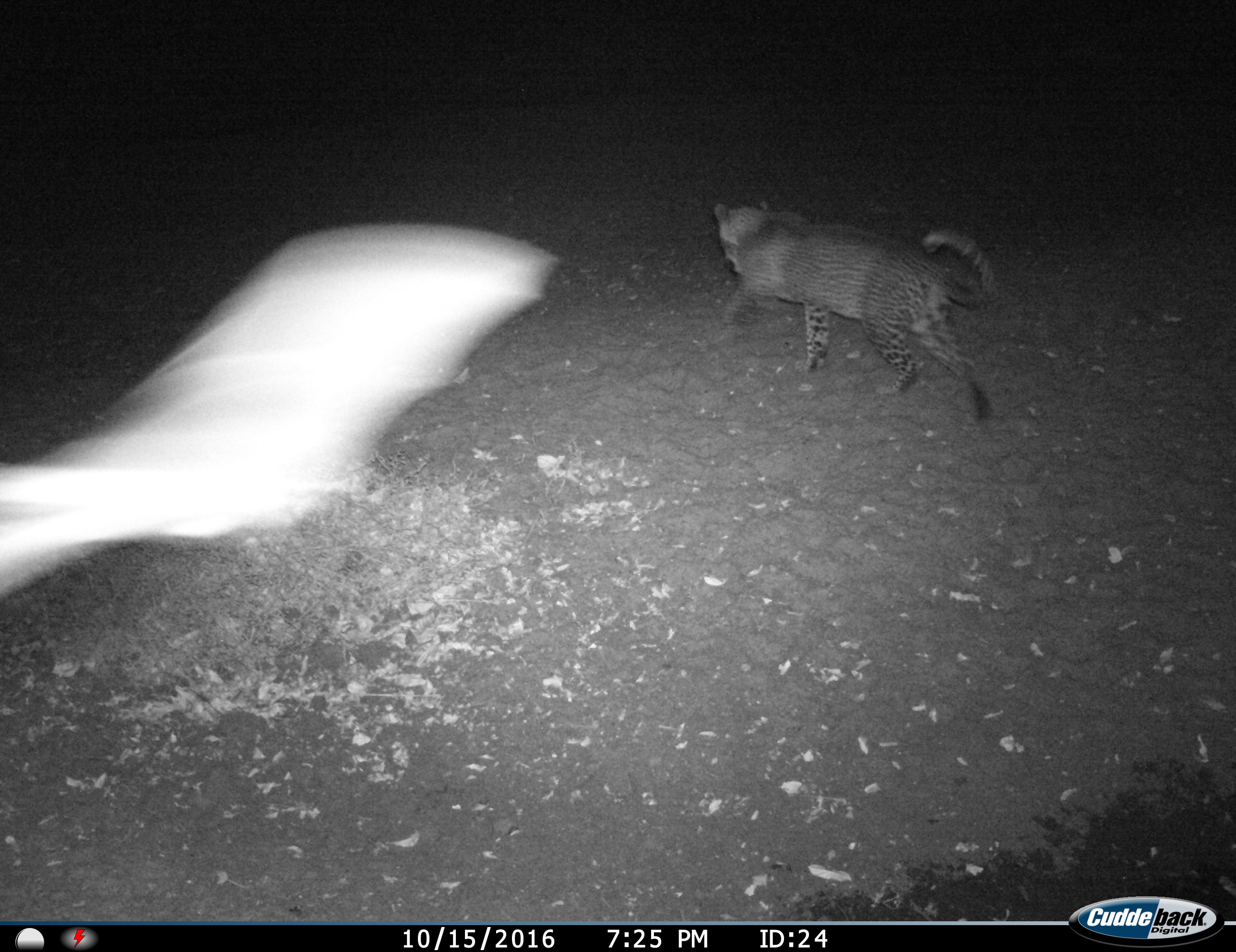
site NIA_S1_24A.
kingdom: Animalia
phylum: Chordata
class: Mammalia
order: Carnivora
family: Felidae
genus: Panthera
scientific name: Panthera pardus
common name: leopard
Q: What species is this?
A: Leopard (Panthera pardus).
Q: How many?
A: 1.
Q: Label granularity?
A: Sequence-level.